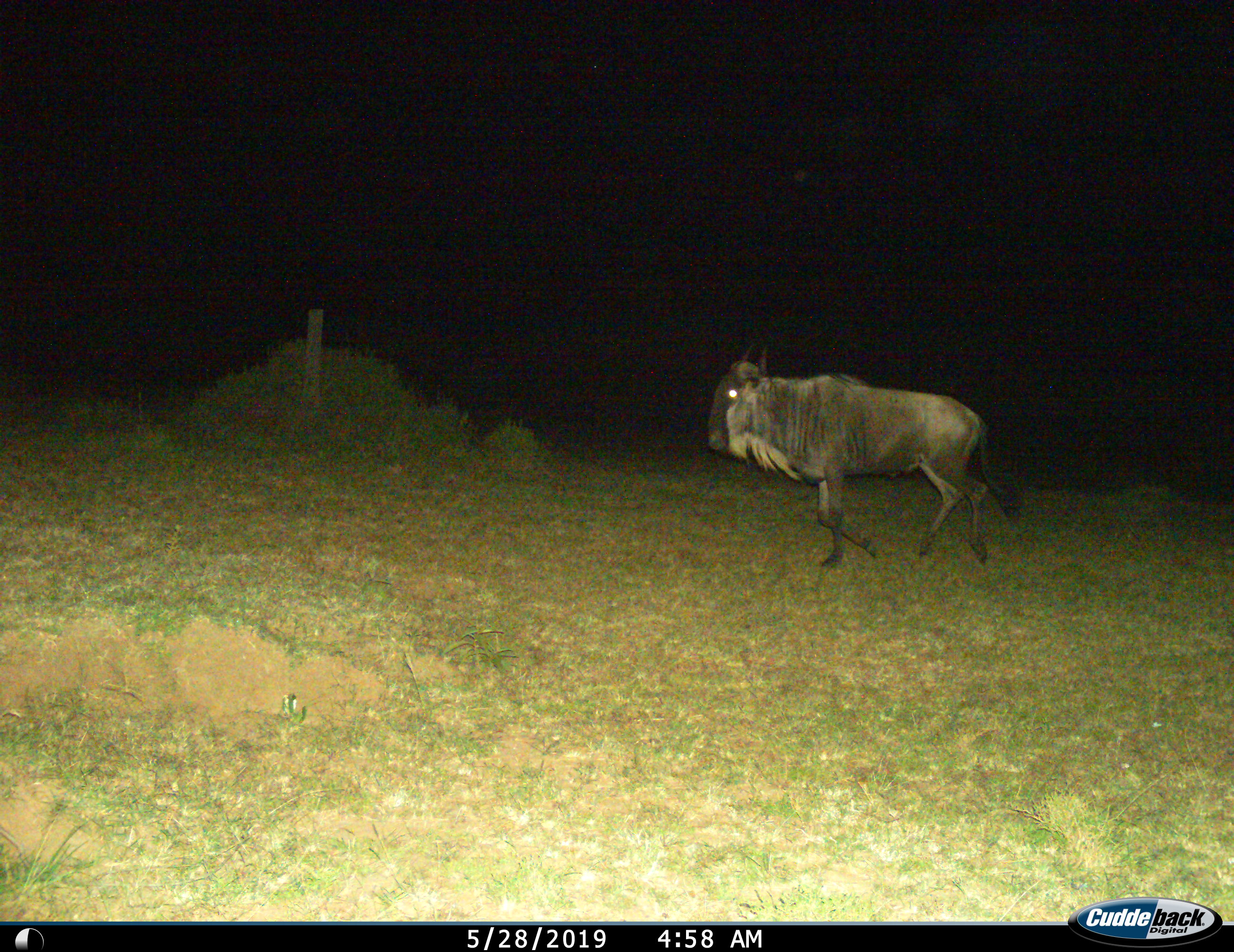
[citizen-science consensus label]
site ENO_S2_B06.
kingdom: Animalia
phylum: Chordata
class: Mammalia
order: Artiodactyla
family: Bovidae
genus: Connochaetes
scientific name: Connochaetes taurinus taurinus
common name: blue wildebeest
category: wildebeestblue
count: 1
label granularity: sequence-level